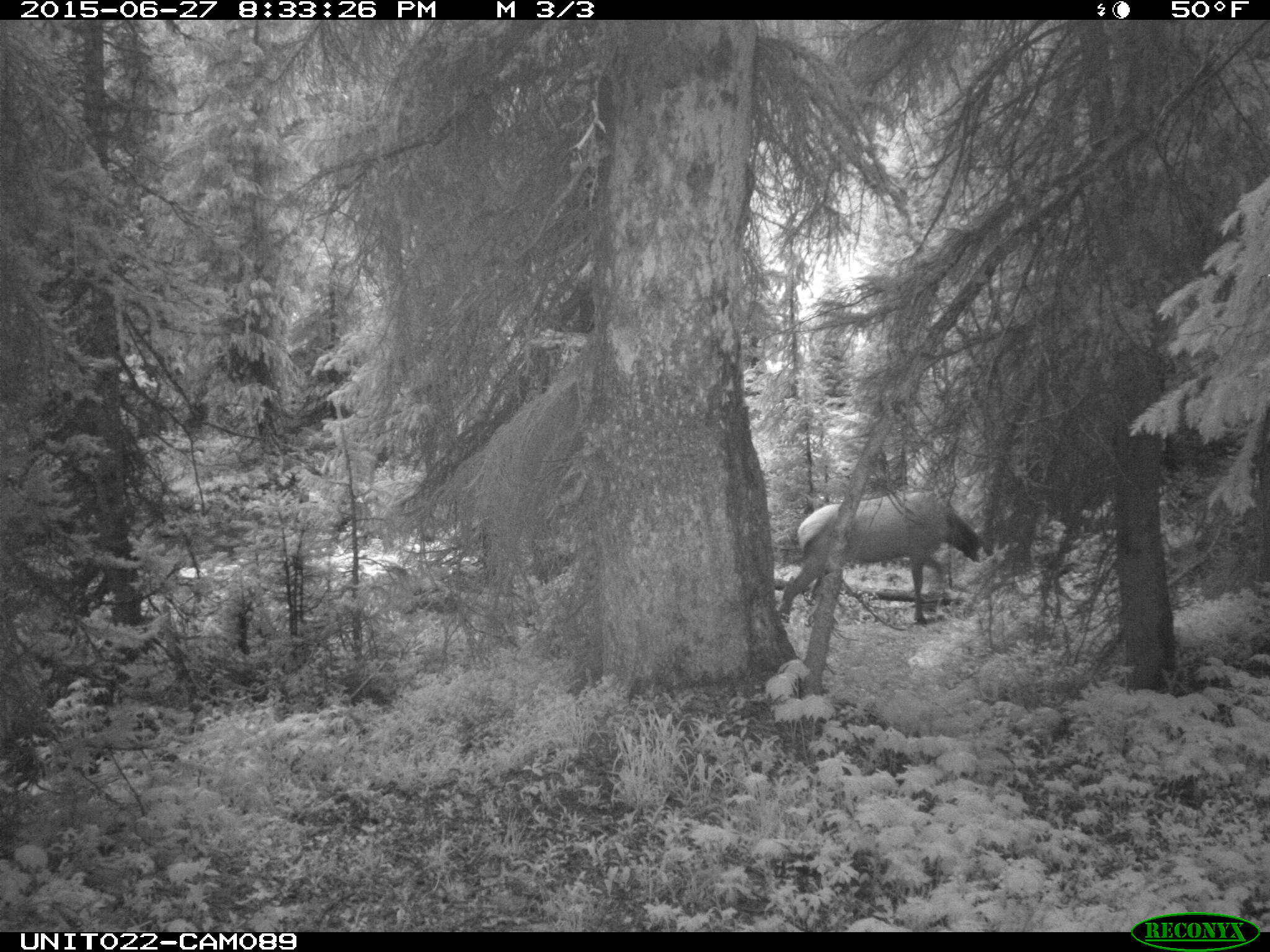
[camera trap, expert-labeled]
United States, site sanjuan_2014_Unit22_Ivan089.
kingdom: Animalia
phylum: Chordata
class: Mammalia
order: Artiodactyla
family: Cervidae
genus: Cervus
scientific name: Cervus elaphus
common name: red deer